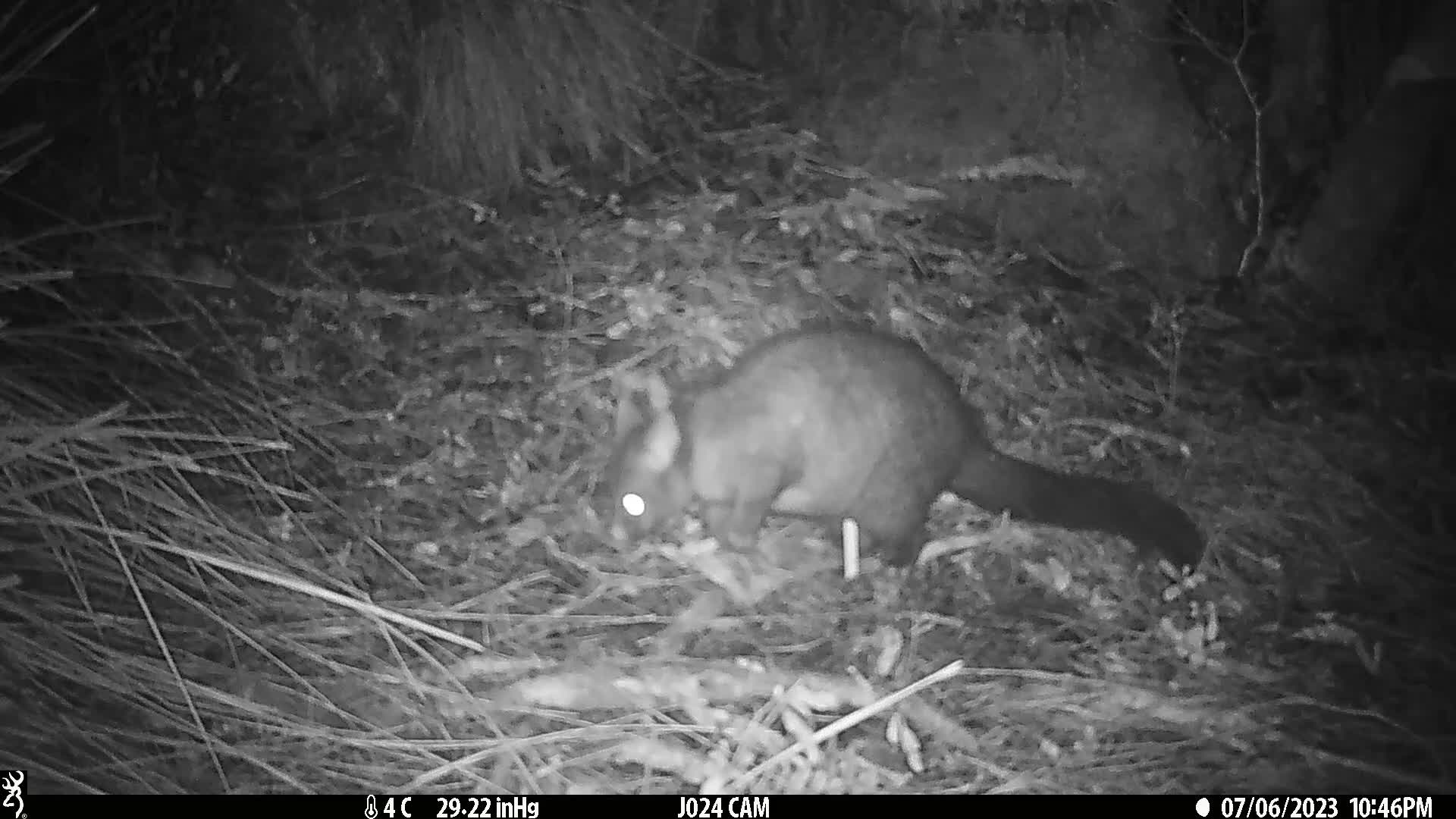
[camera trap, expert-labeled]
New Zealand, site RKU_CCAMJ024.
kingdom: Animalia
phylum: Chordata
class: Mammalia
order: Diprotodontia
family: Phalangeridae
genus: Trichosurus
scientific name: Trichosurus vulpecula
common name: common brushtail possum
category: possum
Possum (common brushtail possum) (Trichosurus vulpecula).